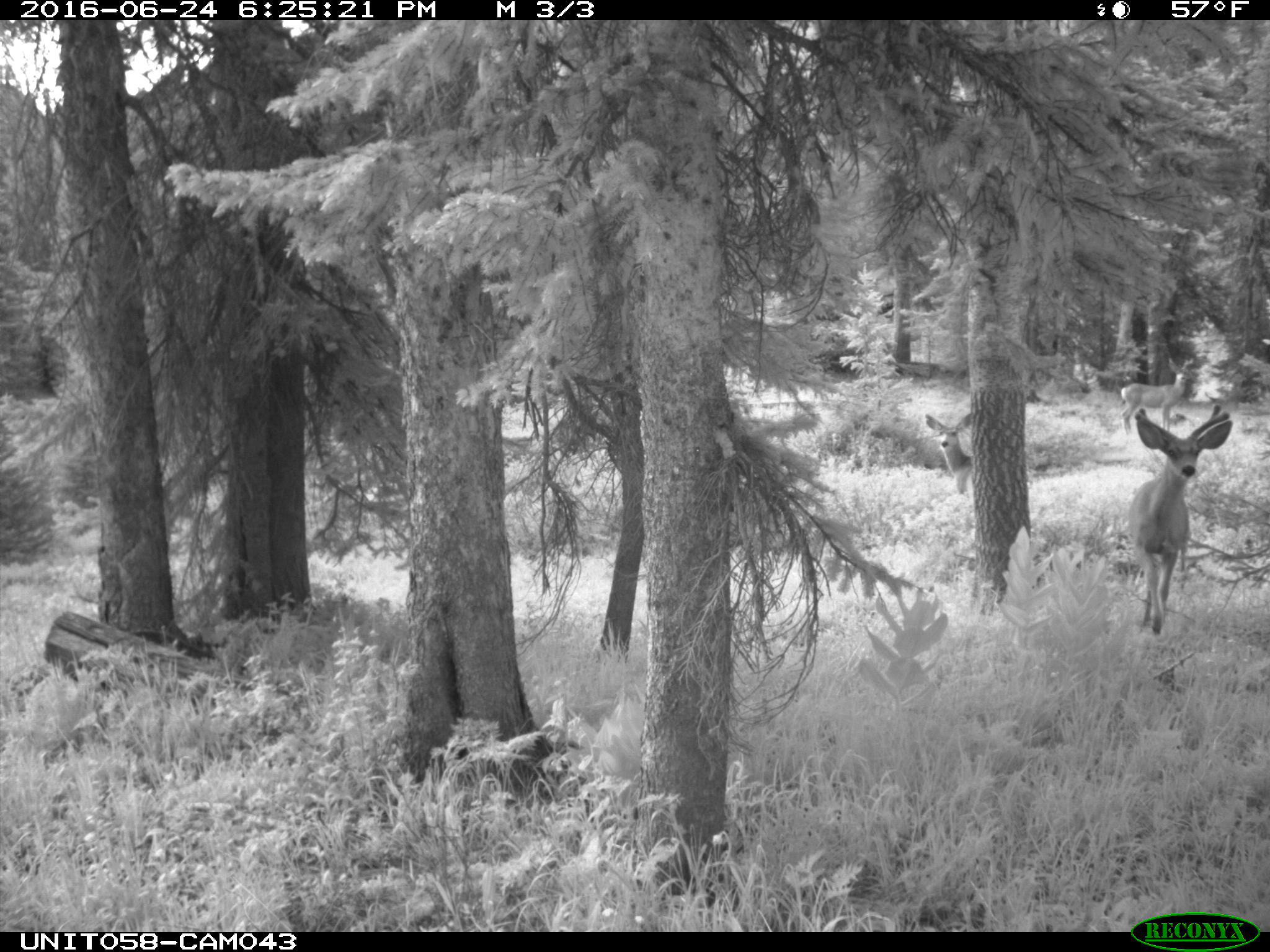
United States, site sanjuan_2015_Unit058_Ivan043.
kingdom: Animalia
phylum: Chordata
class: Mammalia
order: Artiodactyla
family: Cervidae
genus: Odocoileus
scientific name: Odocoileus hemionus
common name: mule deer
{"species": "Odocoileus hemionus (mule deer)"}